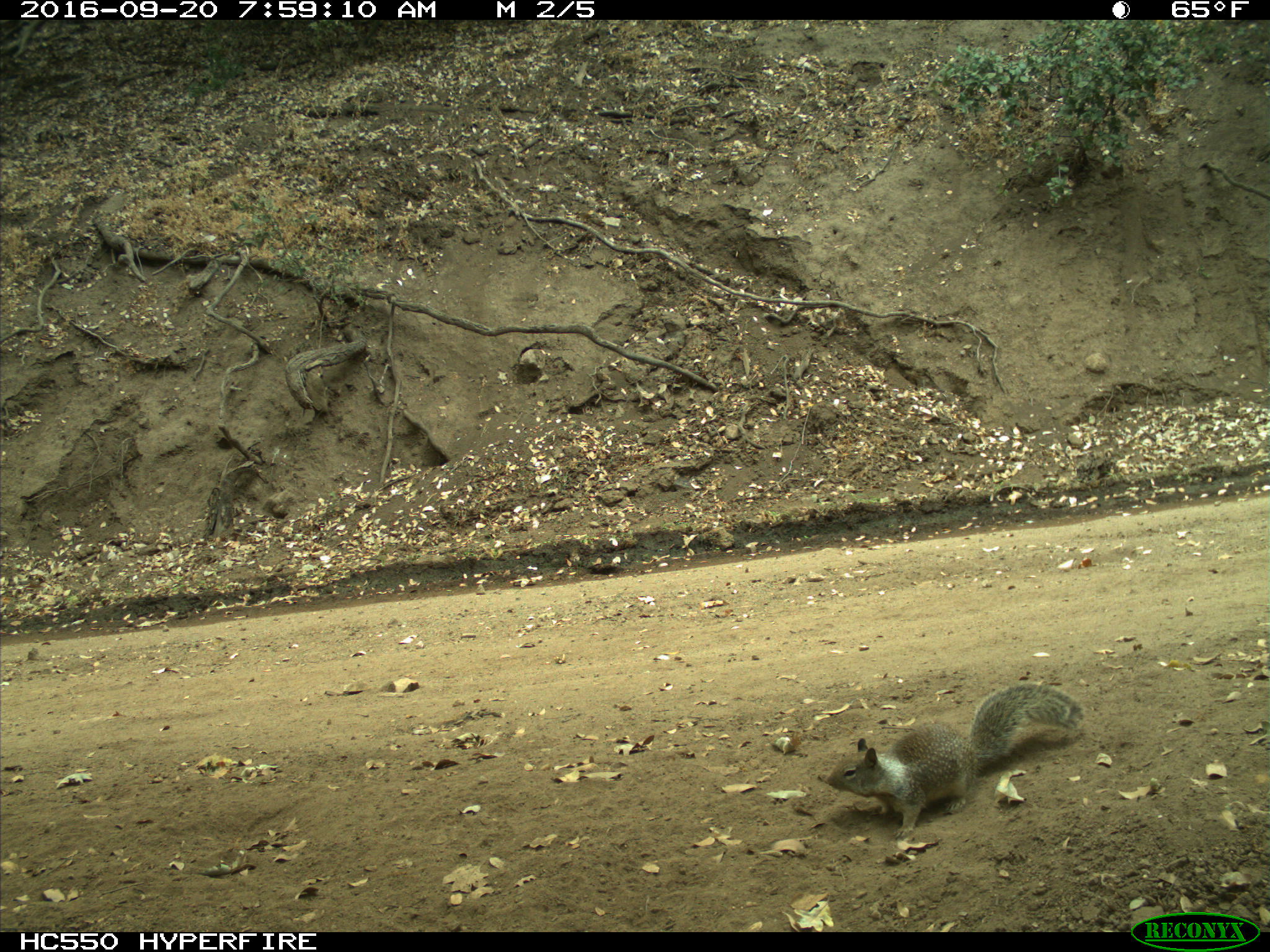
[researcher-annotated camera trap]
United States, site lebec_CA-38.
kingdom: Animalia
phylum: Chordata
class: Mammalia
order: Rodentia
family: Sciuridae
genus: Otospermophilus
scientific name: Otospermophilus beecheyi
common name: california ground squirrel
Otospermophilus beecheyi (california ground squirrel).